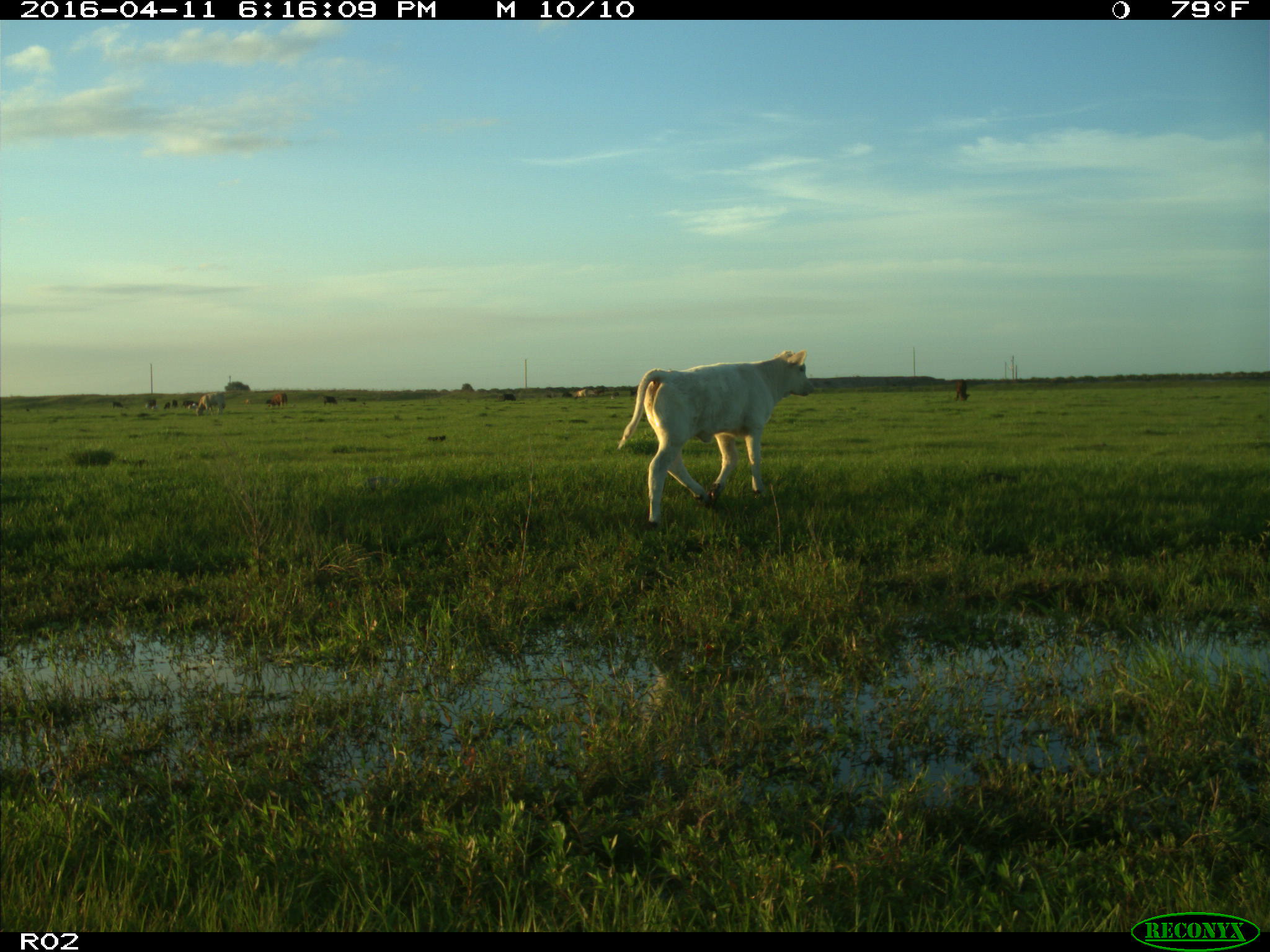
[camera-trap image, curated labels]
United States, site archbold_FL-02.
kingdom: Animalia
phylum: Chordata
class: Mammalia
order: Artiodactyla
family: Bovidae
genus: Bos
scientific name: Bos taurus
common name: domestic cow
Bos taurus (domestic cow).